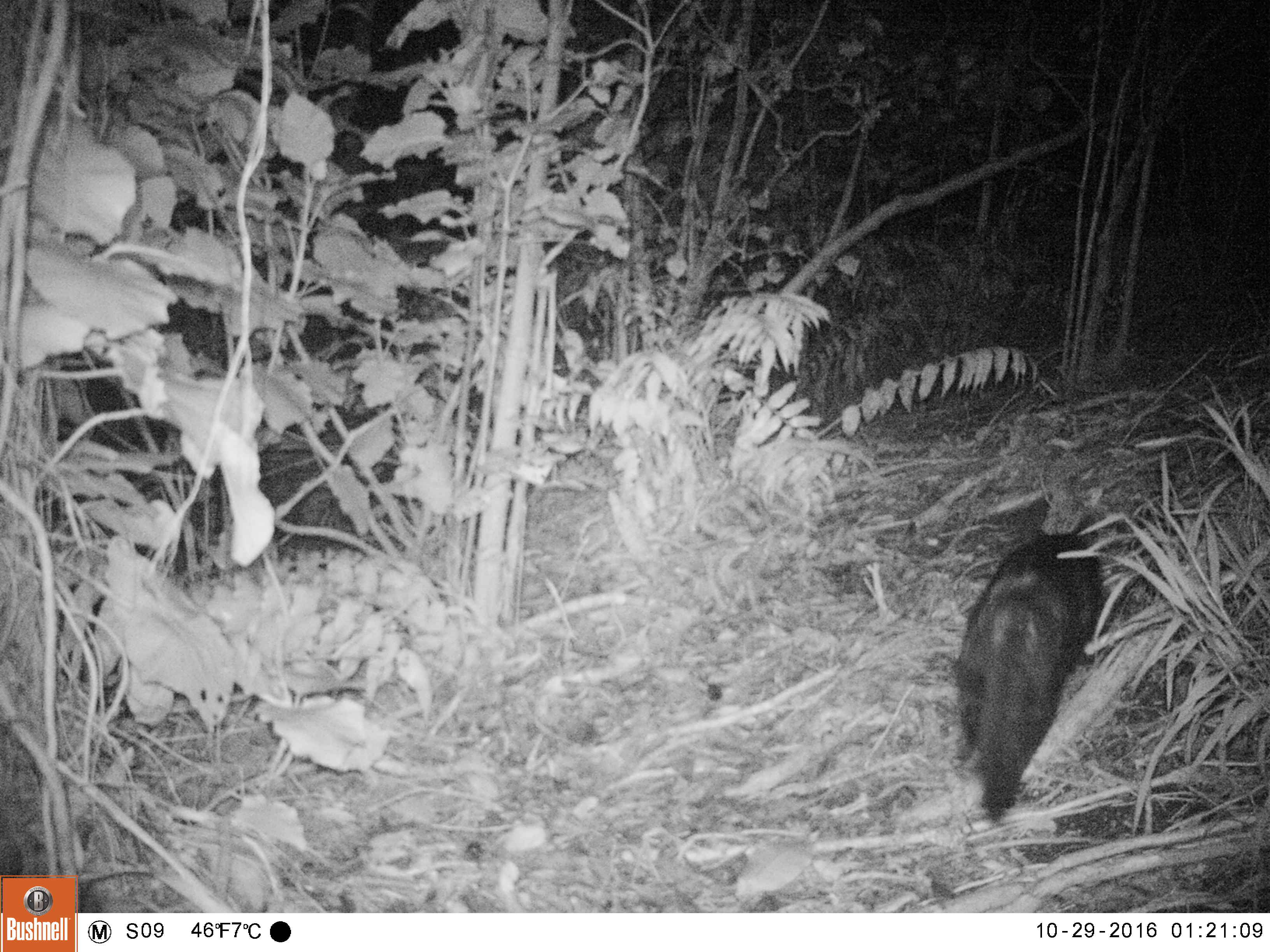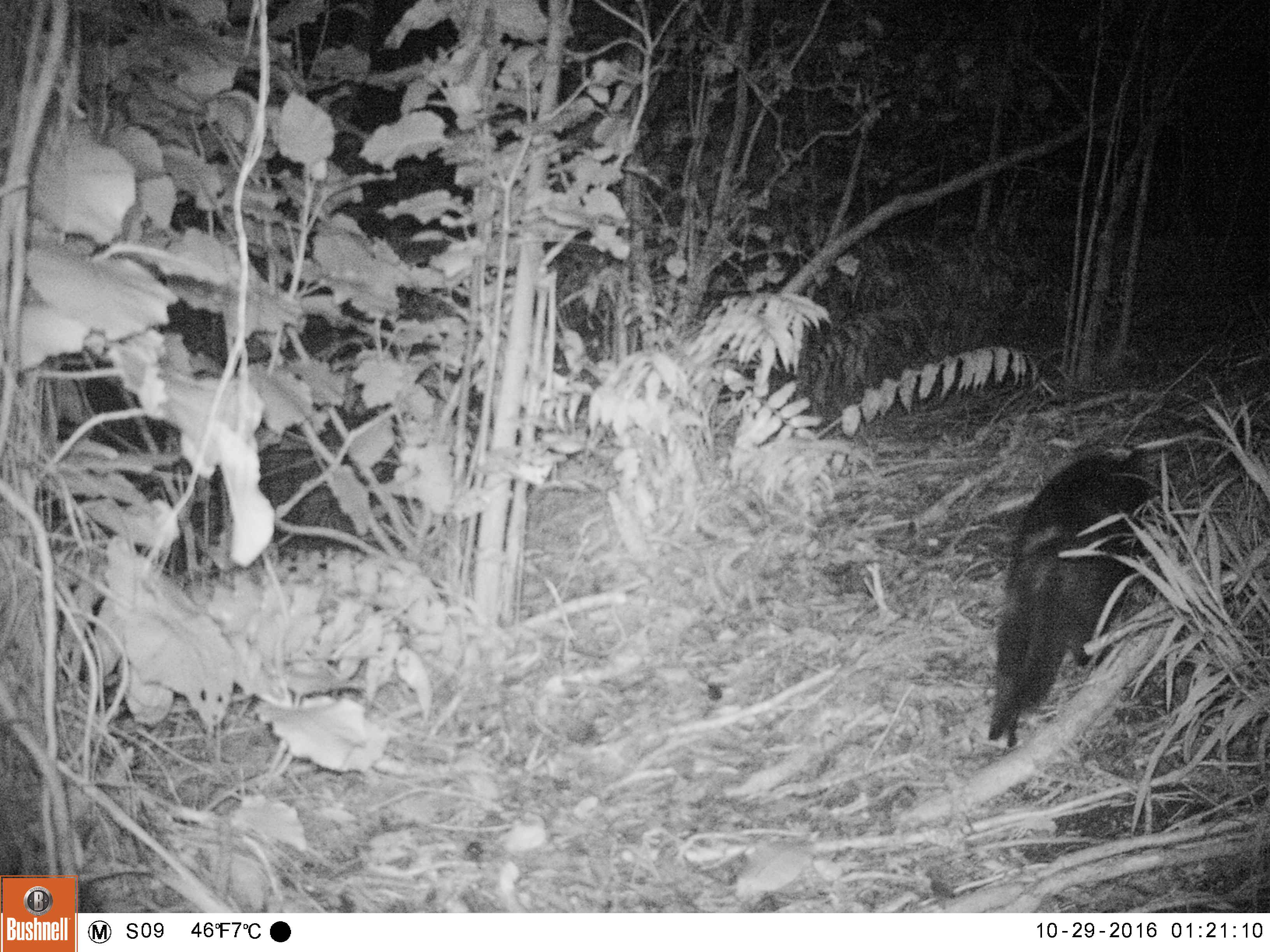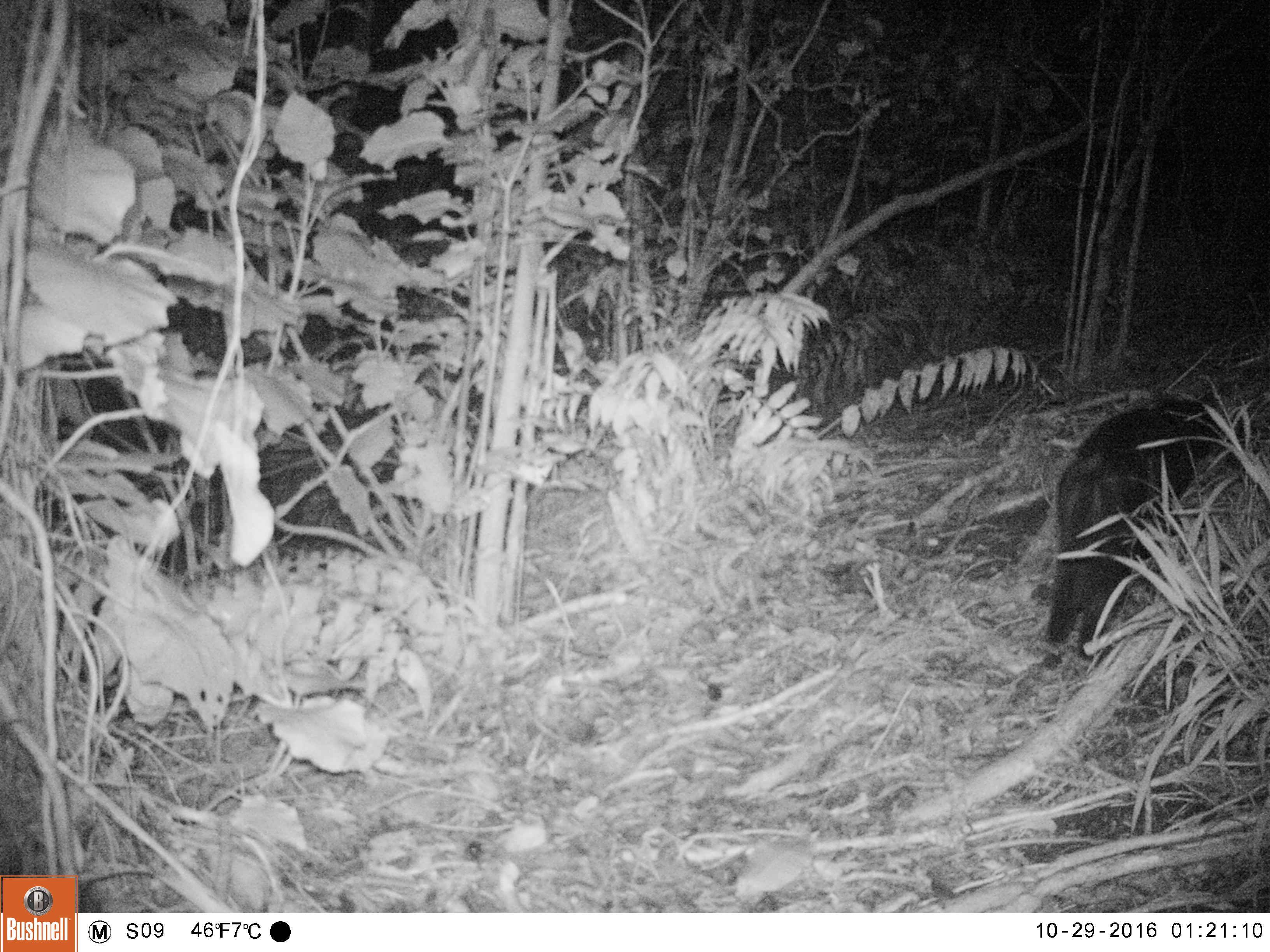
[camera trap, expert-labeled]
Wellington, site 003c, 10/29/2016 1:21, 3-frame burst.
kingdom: Animalia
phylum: Chordata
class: Mammalia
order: Carnivora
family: Felidae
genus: Felis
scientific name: Felis catus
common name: cat